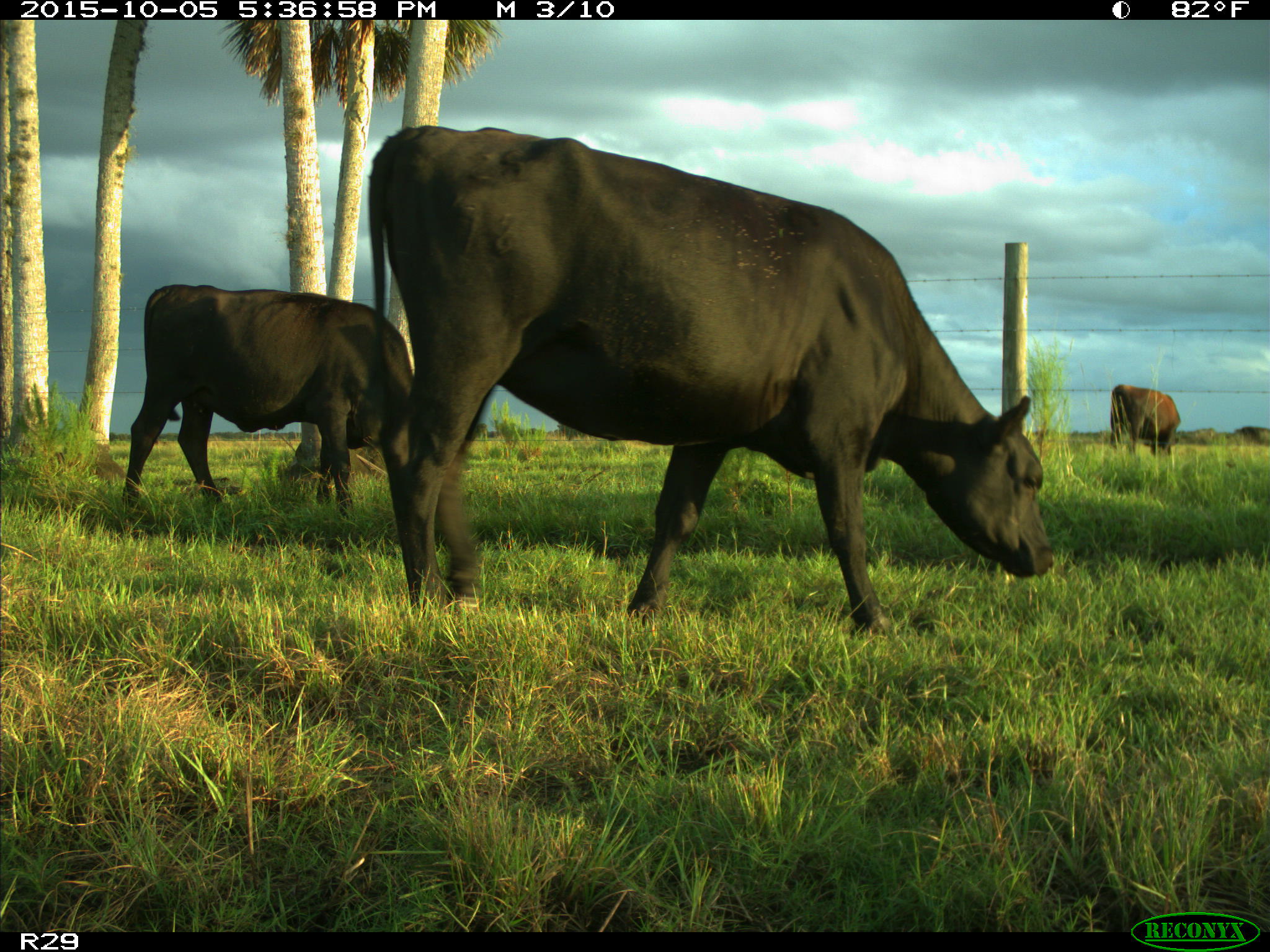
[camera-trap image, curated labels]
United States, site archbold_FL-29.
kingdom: Animalia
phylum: Chordata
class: Mammalia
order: Artiodactyla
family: Bovidae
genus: Bos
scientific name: Bos taurus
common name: domestic cow